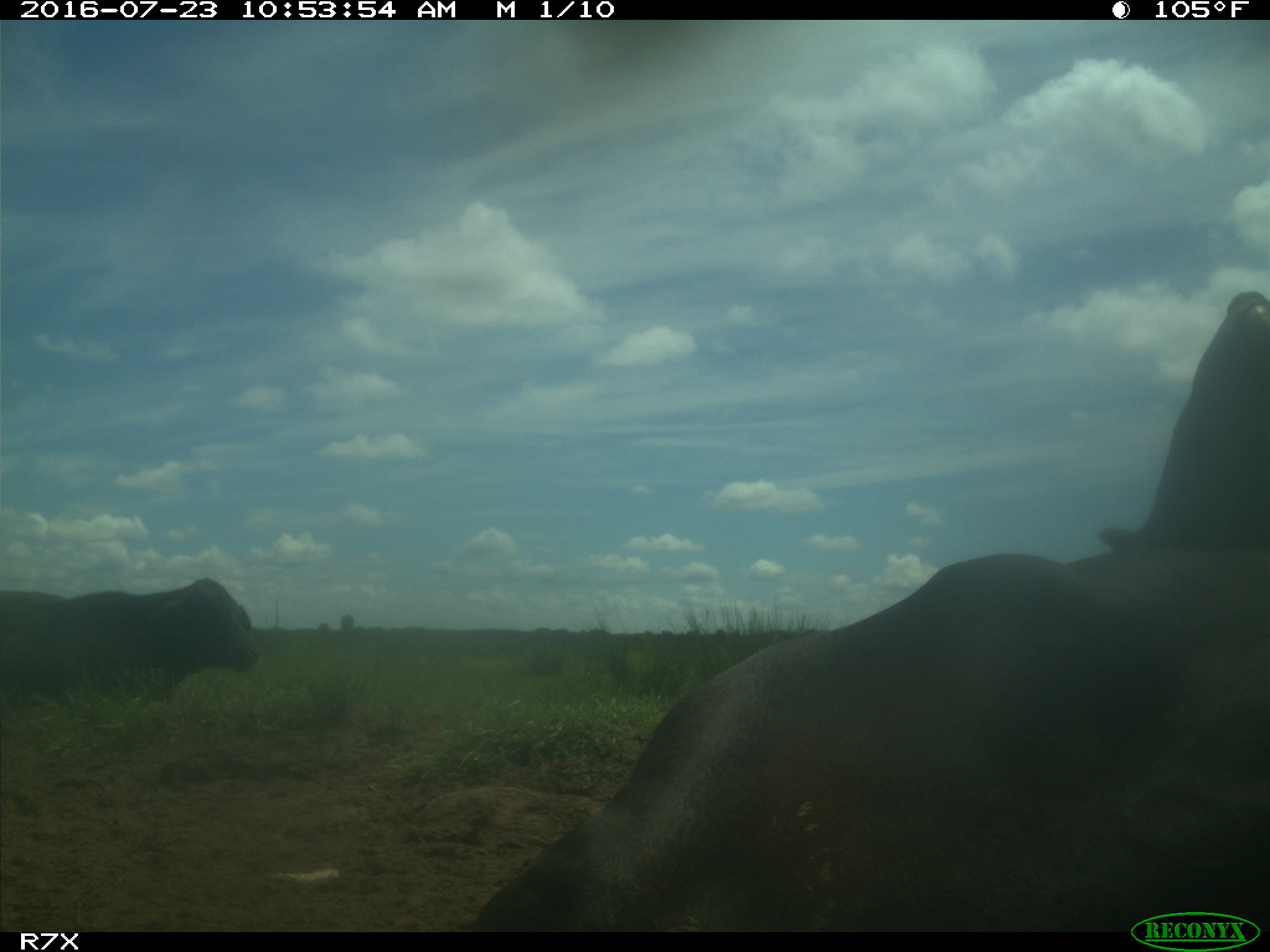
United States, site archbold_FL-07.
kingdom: Animalia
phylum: Chordata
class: Mammalia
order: Artiodactyla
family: Bovidae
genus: Bos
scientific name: Bos taurus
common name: domestic cow